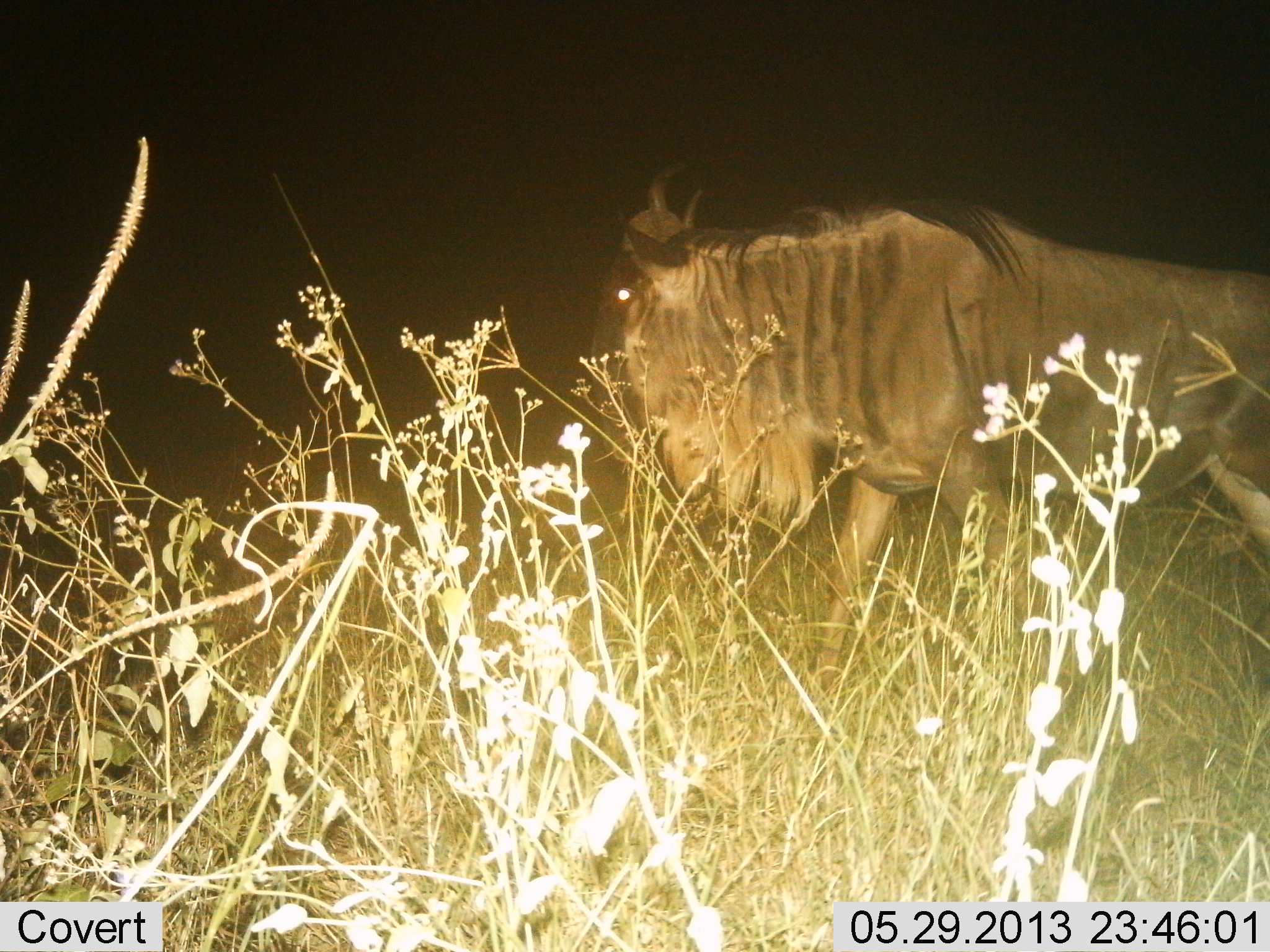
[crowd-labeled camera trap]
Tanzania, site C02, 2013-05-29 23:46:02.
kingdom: Animalia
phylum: Chordata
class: Mammalia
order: Artiodactyla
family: Bovidae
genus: Connochaetes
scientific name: Connochaetes taurinus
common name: blue wildebeest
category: wildebeest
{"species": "wildebeest (blue wildebeest) (Connochaetes taurinus)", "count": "1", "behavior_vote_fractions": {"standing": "33%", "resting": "0%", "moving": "67%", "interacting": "0%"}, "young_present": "0%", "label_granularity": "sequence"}